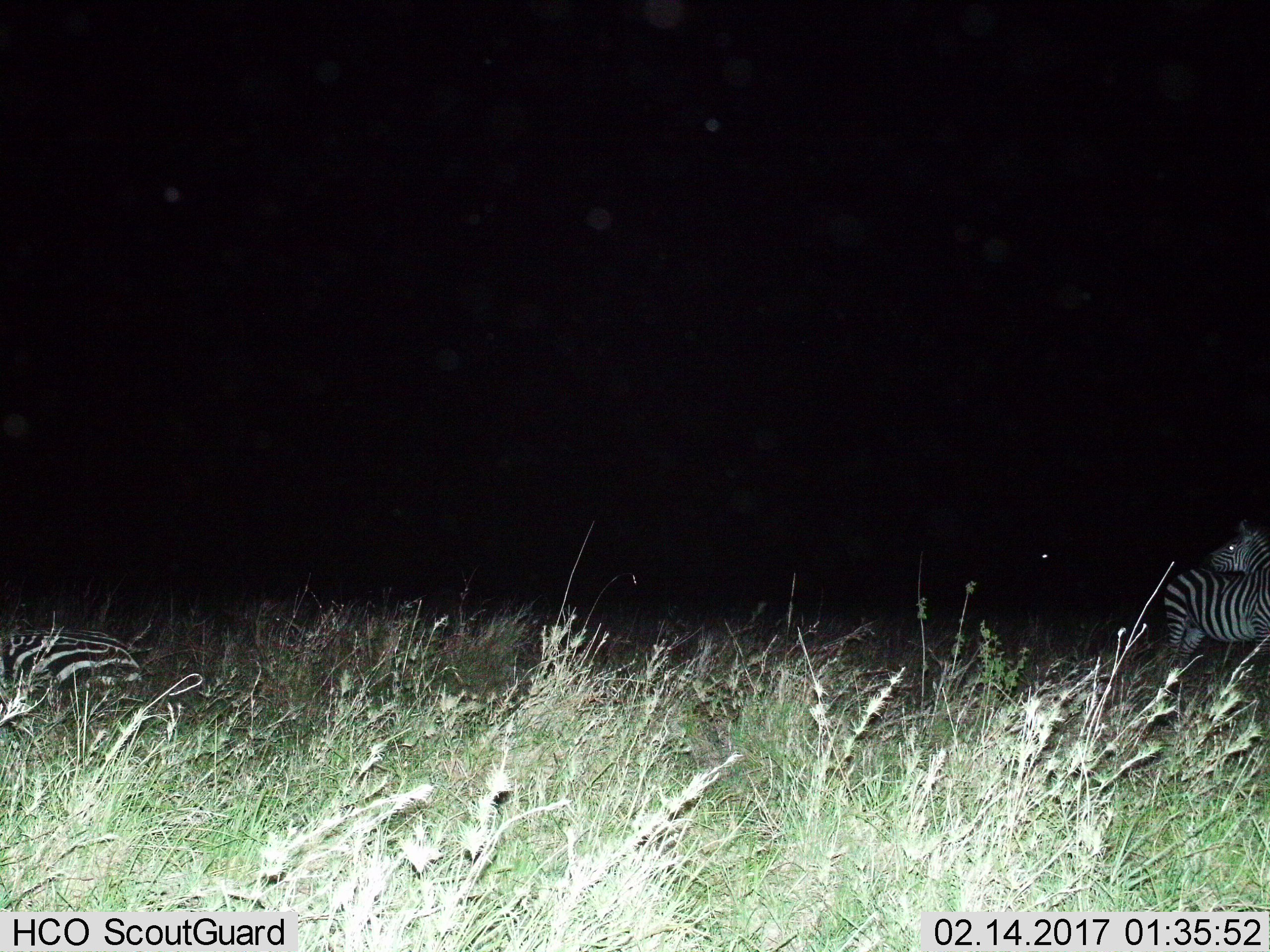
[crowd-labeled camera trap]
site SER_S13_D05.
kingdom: Animalia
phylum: Chordata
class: Mammalia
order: Perissodactyla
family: Equidae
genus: Equus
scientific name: Equus quagga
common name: plains zebra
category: zebraplains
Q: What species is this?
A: Zebraplains (plains zebra) (Equus quagga).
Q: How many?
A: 3.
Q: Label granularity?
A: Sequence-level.